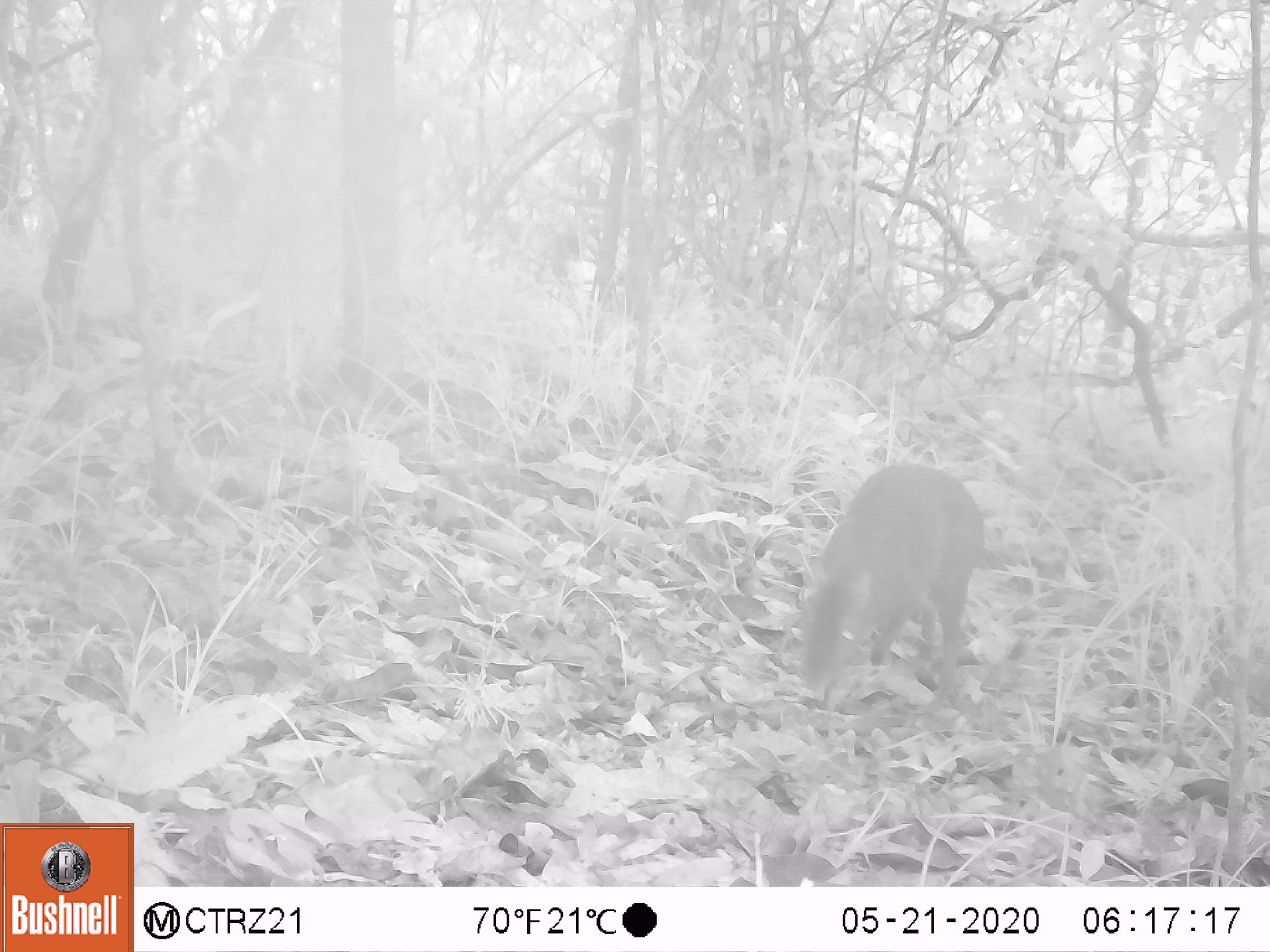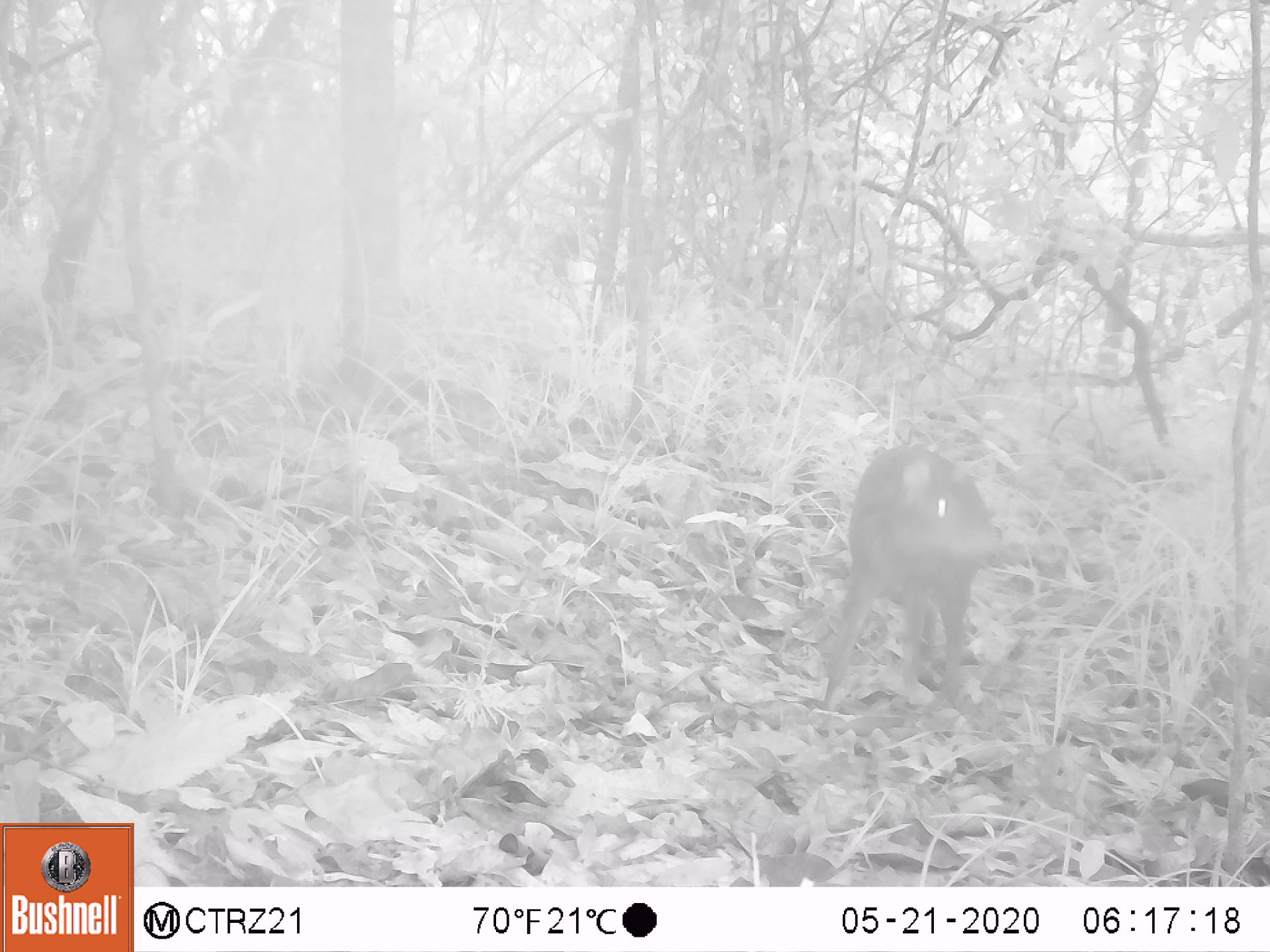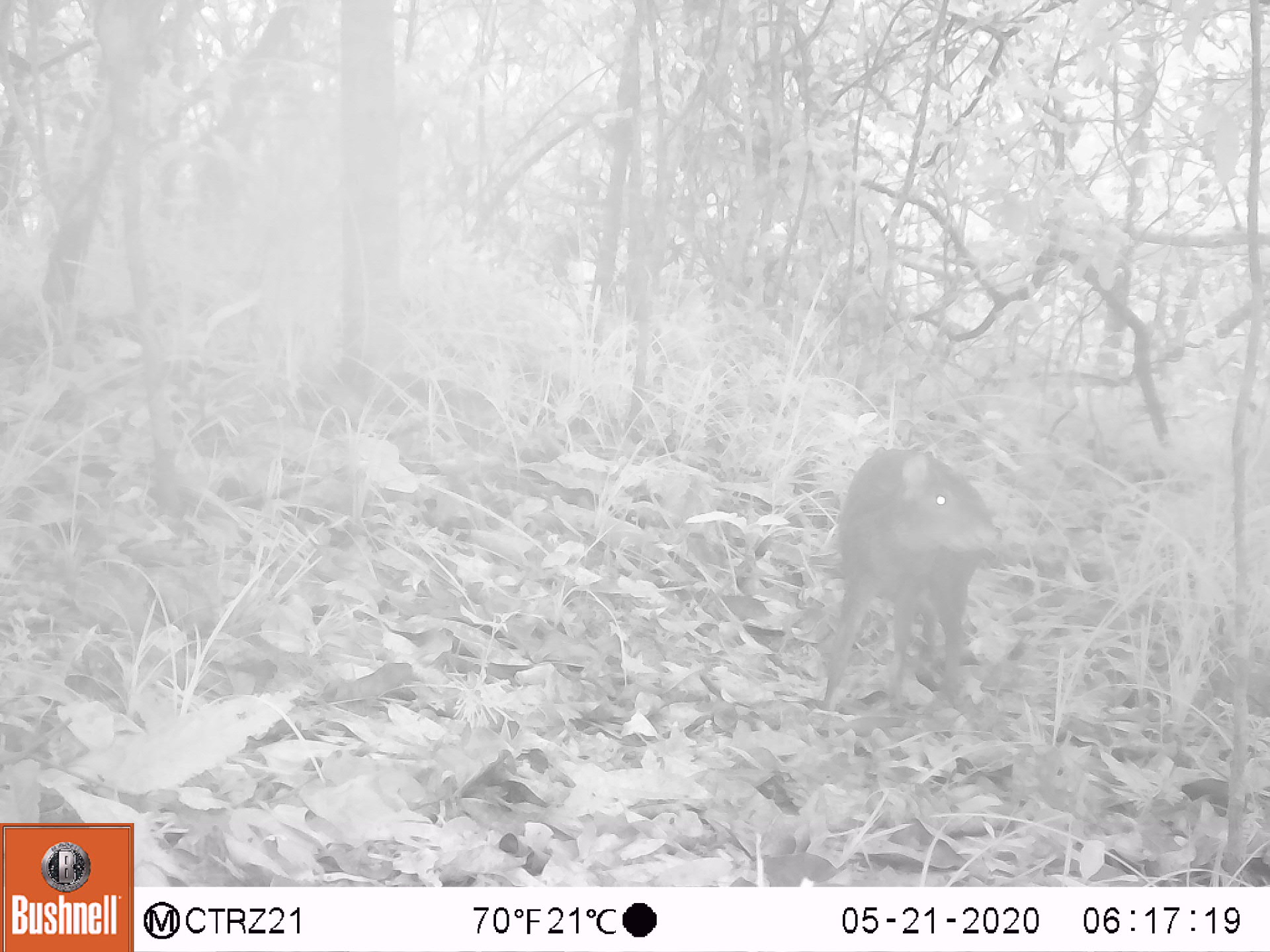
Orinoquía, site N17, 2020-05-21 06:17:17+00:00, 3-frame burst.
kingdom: Animalia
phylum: Chordata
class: Mammalia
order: Rodentia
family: Dasyproctidae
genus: Dasyprocta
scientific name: Dasyprocta fuliginosa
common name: black agouti